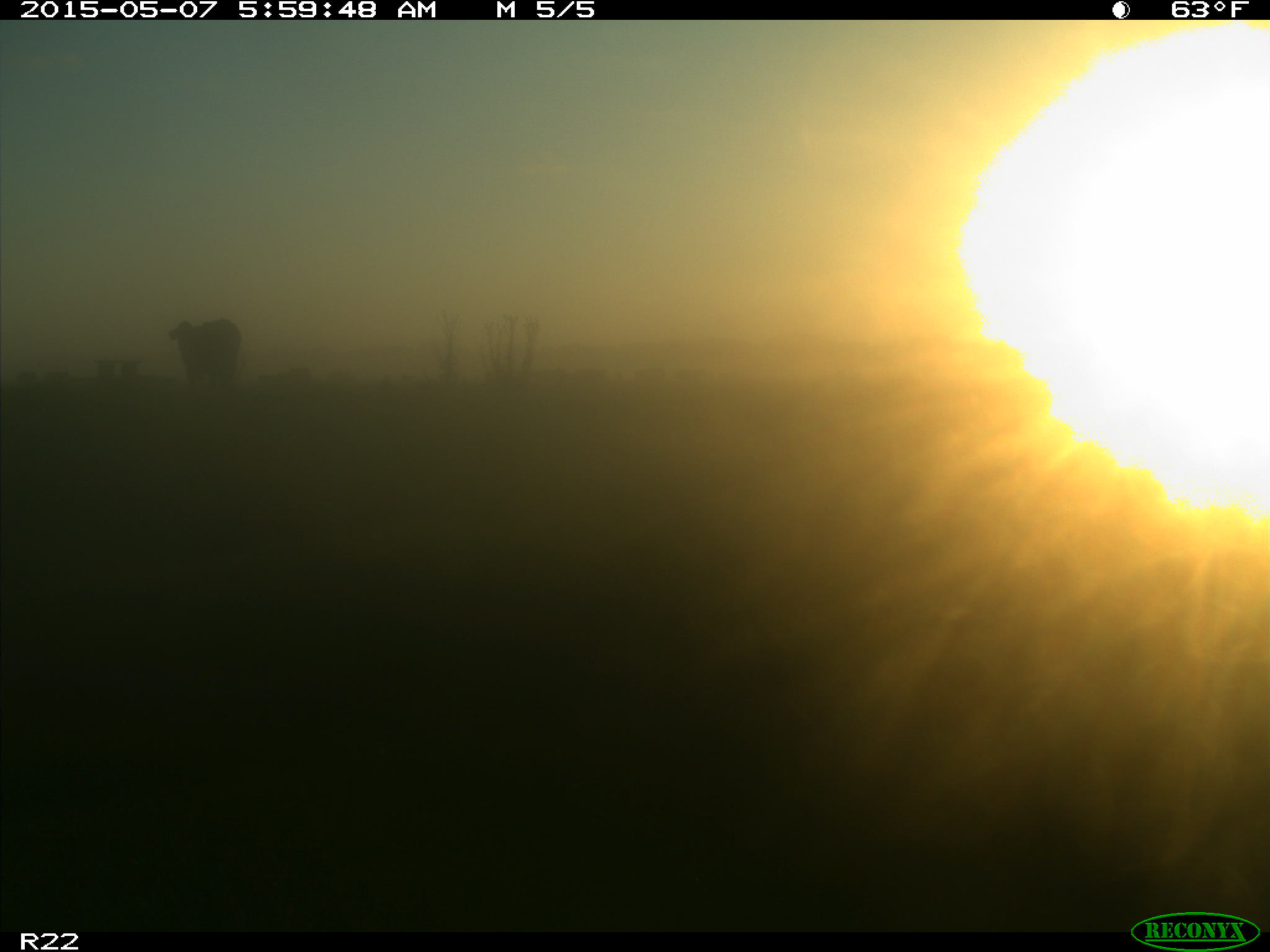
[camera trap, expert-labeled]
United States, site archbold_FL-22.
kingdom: Animalia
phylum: Chordata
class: Mammalia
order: Artiodactyla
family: Bovidae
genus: Bos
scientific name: Bos taurus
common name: domestic cow